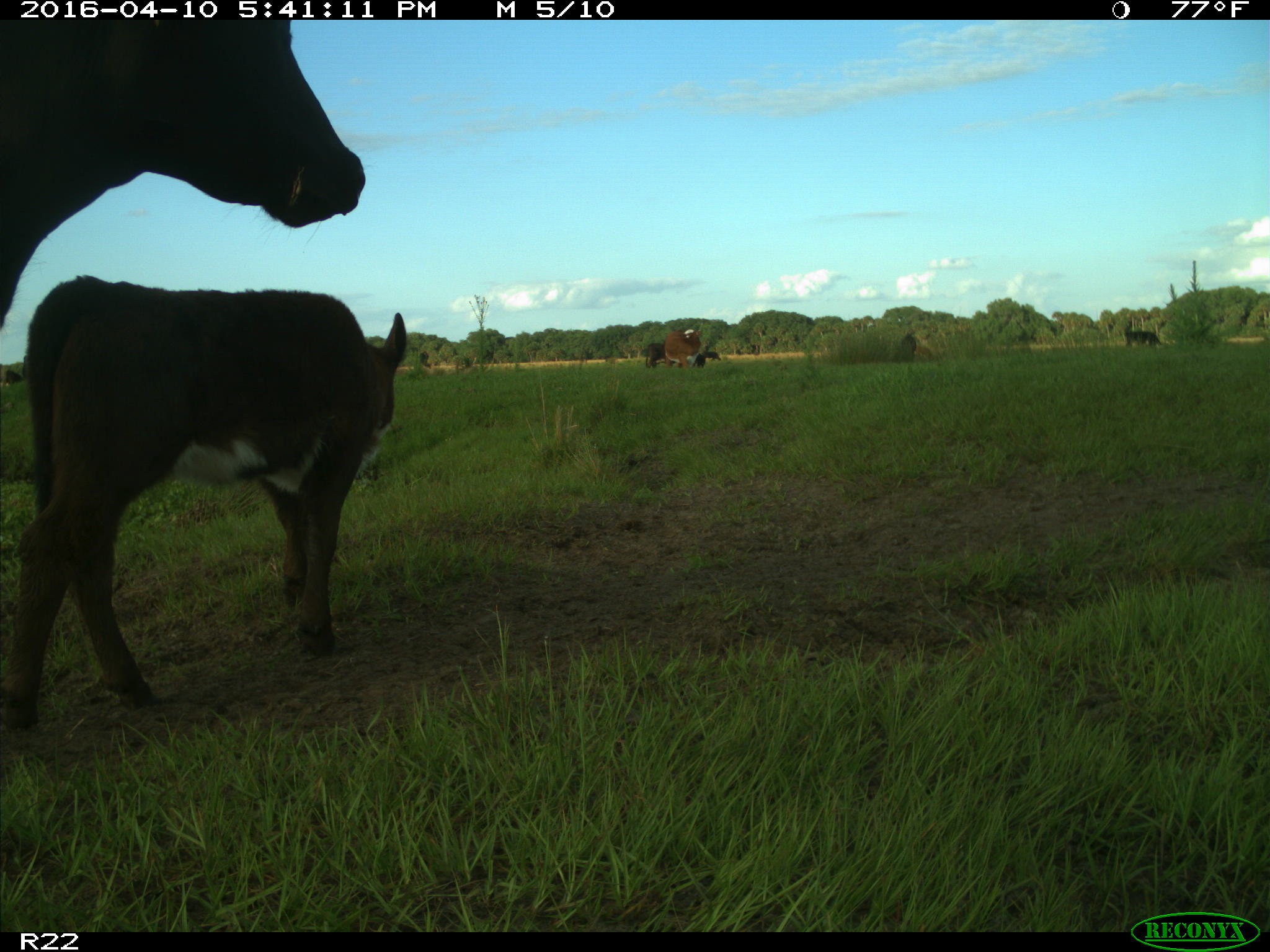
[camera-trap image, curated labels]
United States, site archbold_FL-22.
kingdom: Animalia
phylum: Chordata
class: Mammalia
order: Artiodactyla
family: Bovidae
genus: Bos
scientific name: Bos taurus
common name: domestic cow